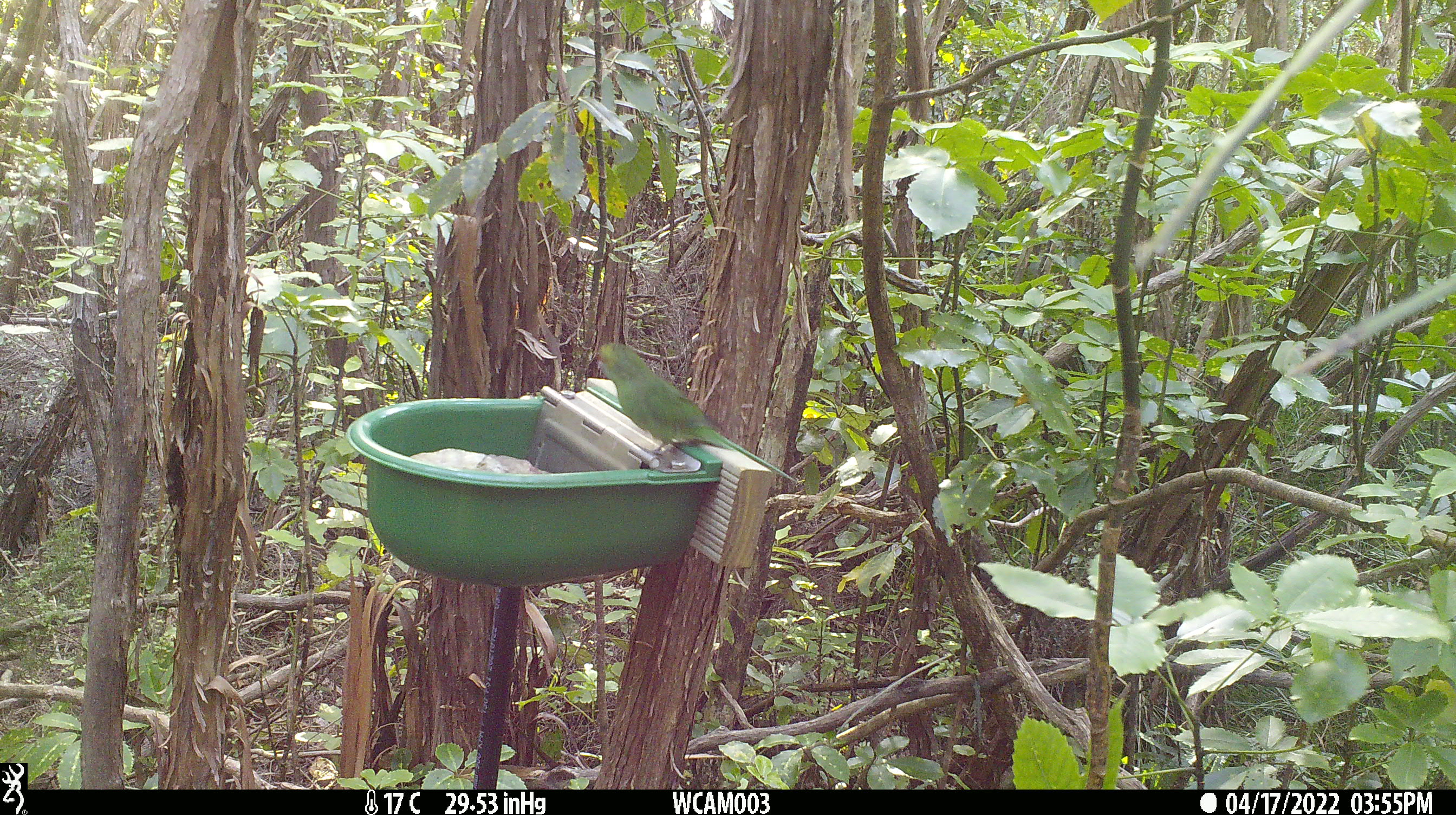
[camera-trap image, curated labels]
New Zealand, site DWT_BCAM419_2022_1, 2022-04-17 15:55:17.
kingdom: Animalia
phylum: Chordata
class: Aves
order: Psittaciformes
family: Psittaculidae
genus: Cyanoramphus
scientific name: Cyanoramphus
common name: parakeet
Parakeet (Cyanoramphus).